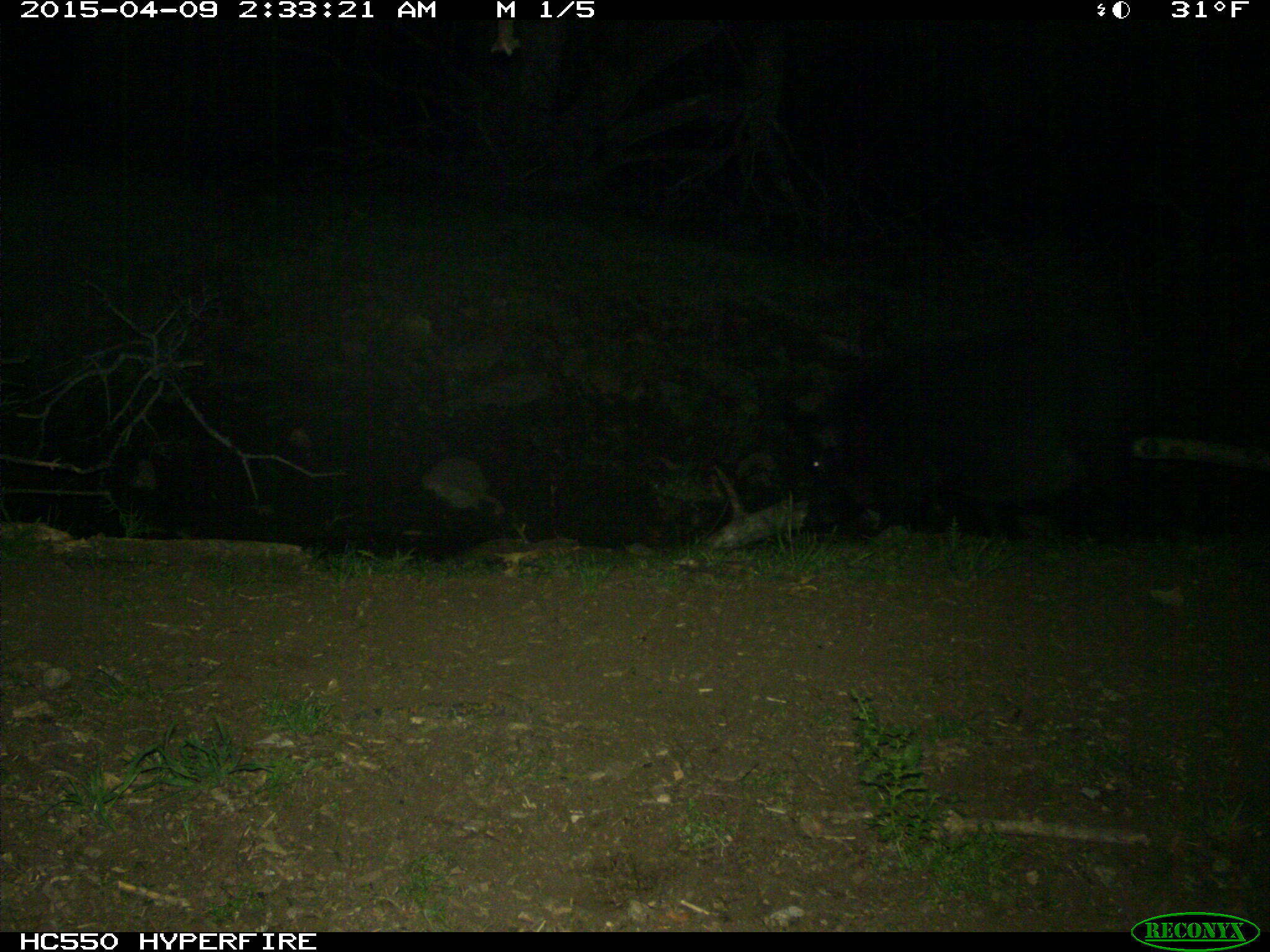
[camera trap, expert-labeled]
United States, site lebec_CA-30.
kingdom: Animalia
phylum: Chordata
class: Mammalia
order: Artiodactyla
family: Suidae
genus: Sus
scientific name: Sus scrofa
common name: wild boar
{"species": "Sus scrofa (wild boar)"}